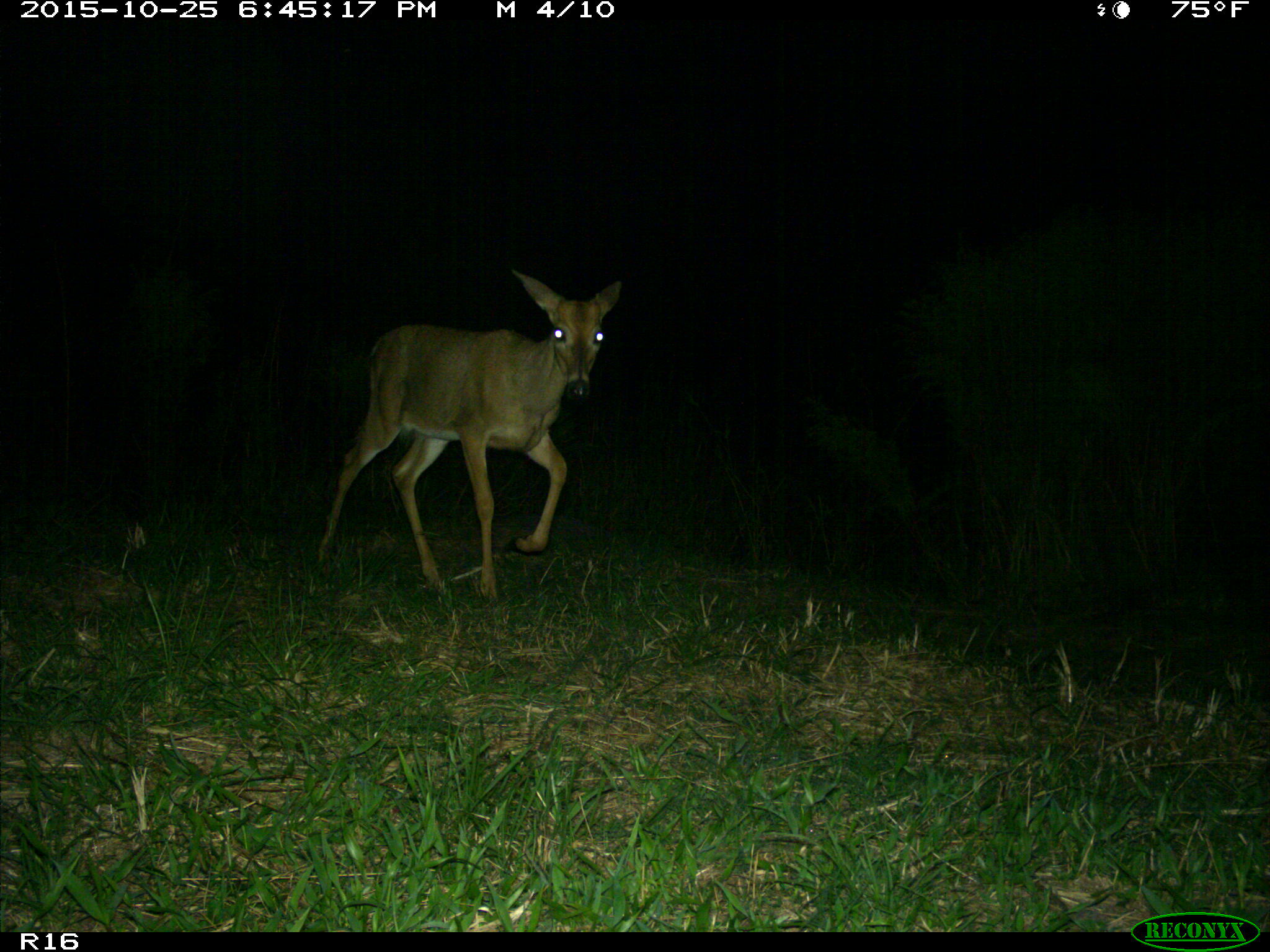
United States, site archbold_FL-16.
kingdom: Animalia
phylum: Chordata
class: Mammalia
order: Artiodactyla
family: Cervidae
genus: Odocoileus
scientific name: Odocoileus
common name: deer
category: unidentified deer